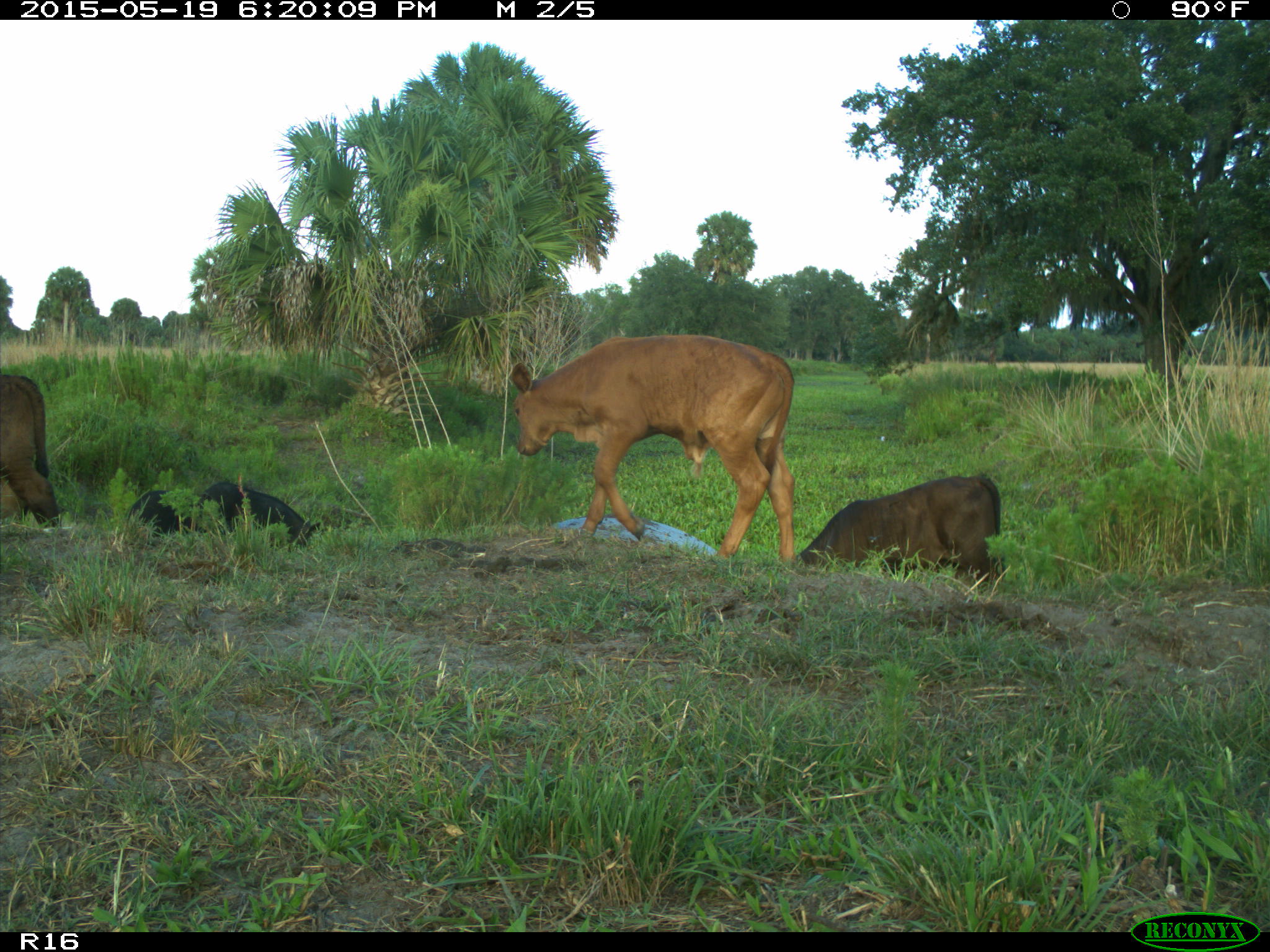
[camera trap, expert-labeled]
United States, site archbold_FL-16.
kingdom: Animalia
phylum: Chordata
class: Mammalia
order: Artiodactyla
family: Suidae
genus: Sus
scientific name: Sus scrofa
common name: wild boar